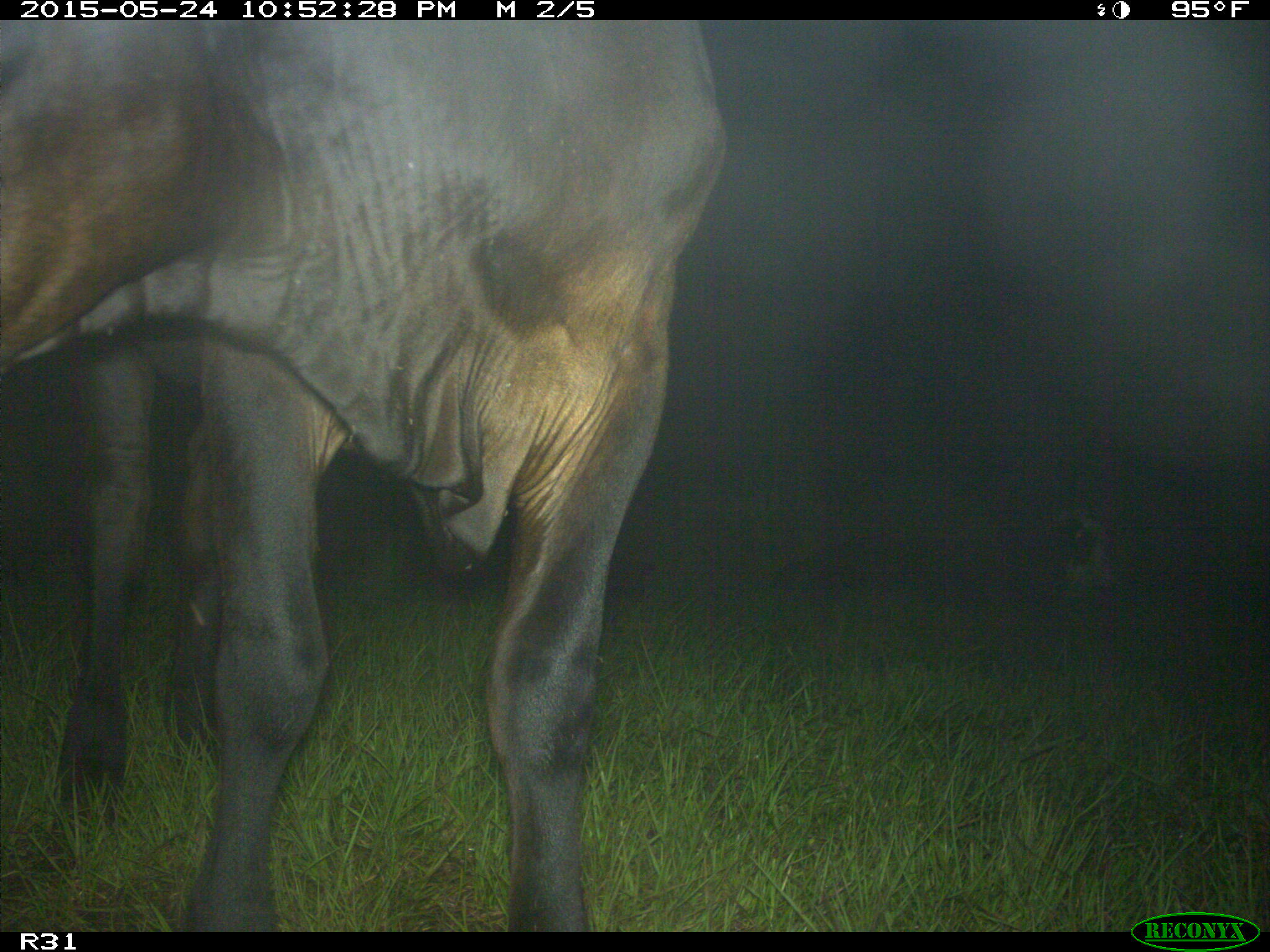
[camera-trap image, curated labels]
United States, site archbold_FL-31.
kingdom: Animalia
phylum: Chordata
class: Mammalia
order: Artiodactyla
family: Bovidae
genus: Bos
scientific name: Bos taurus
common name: domestic cow